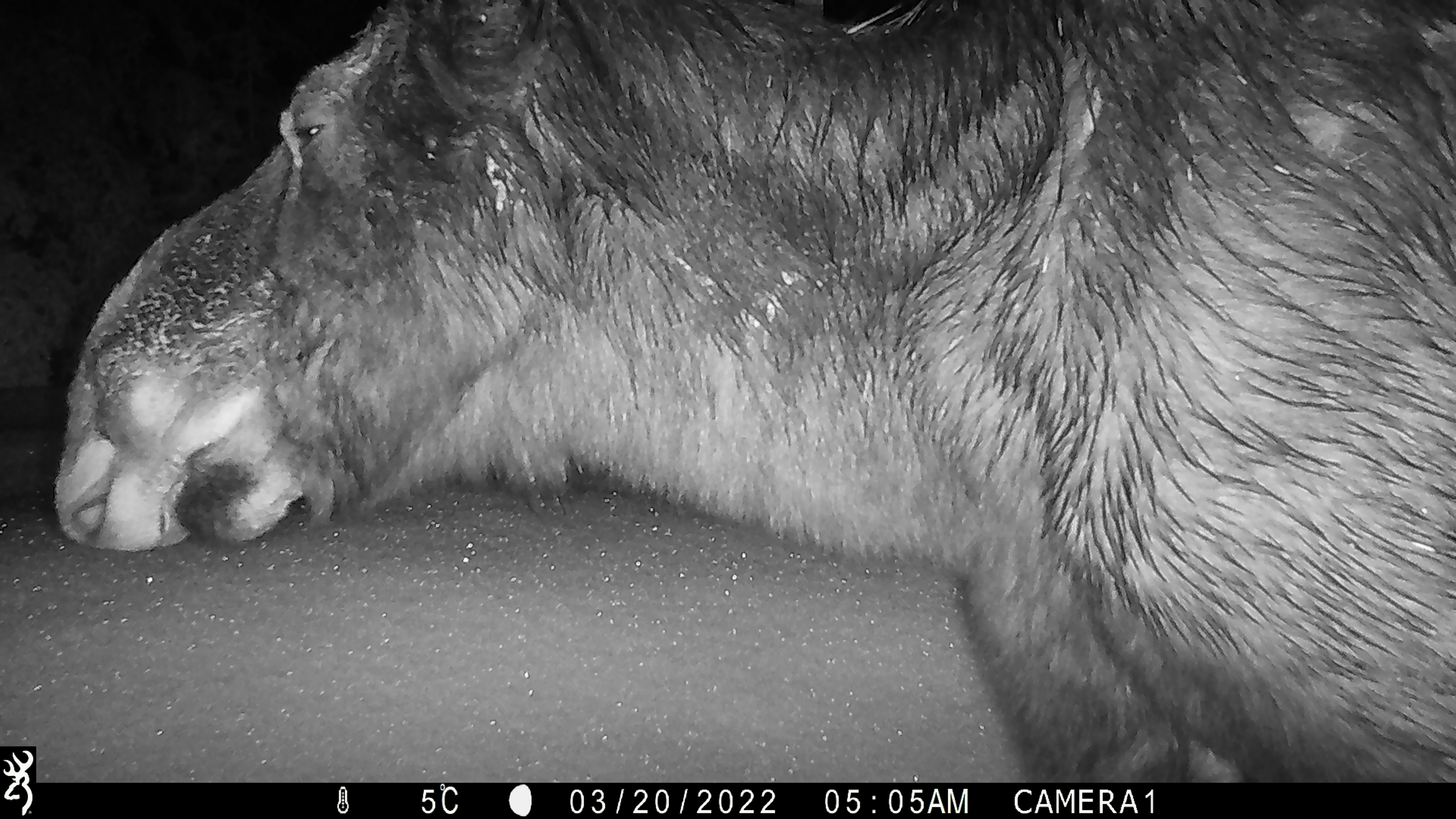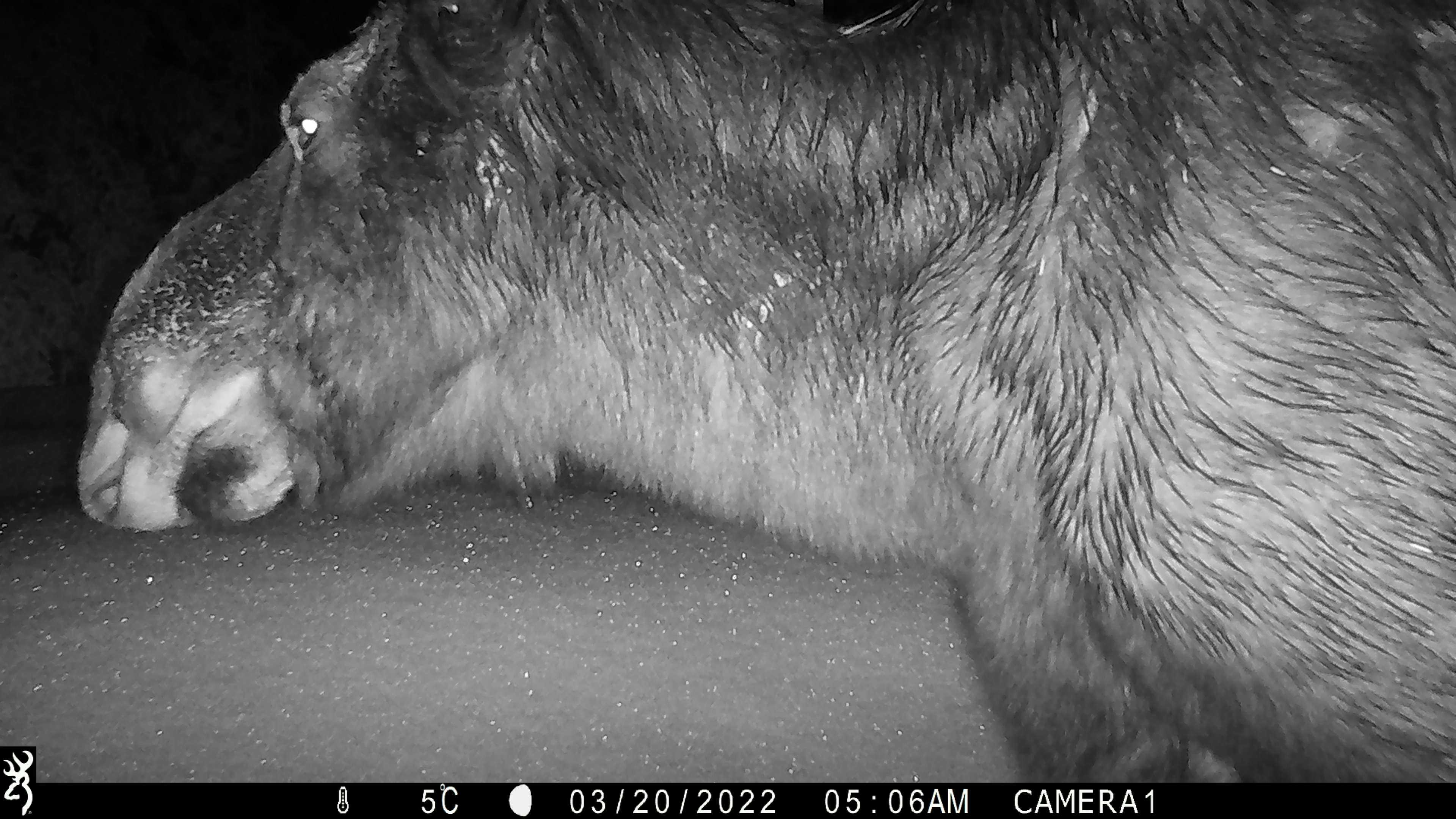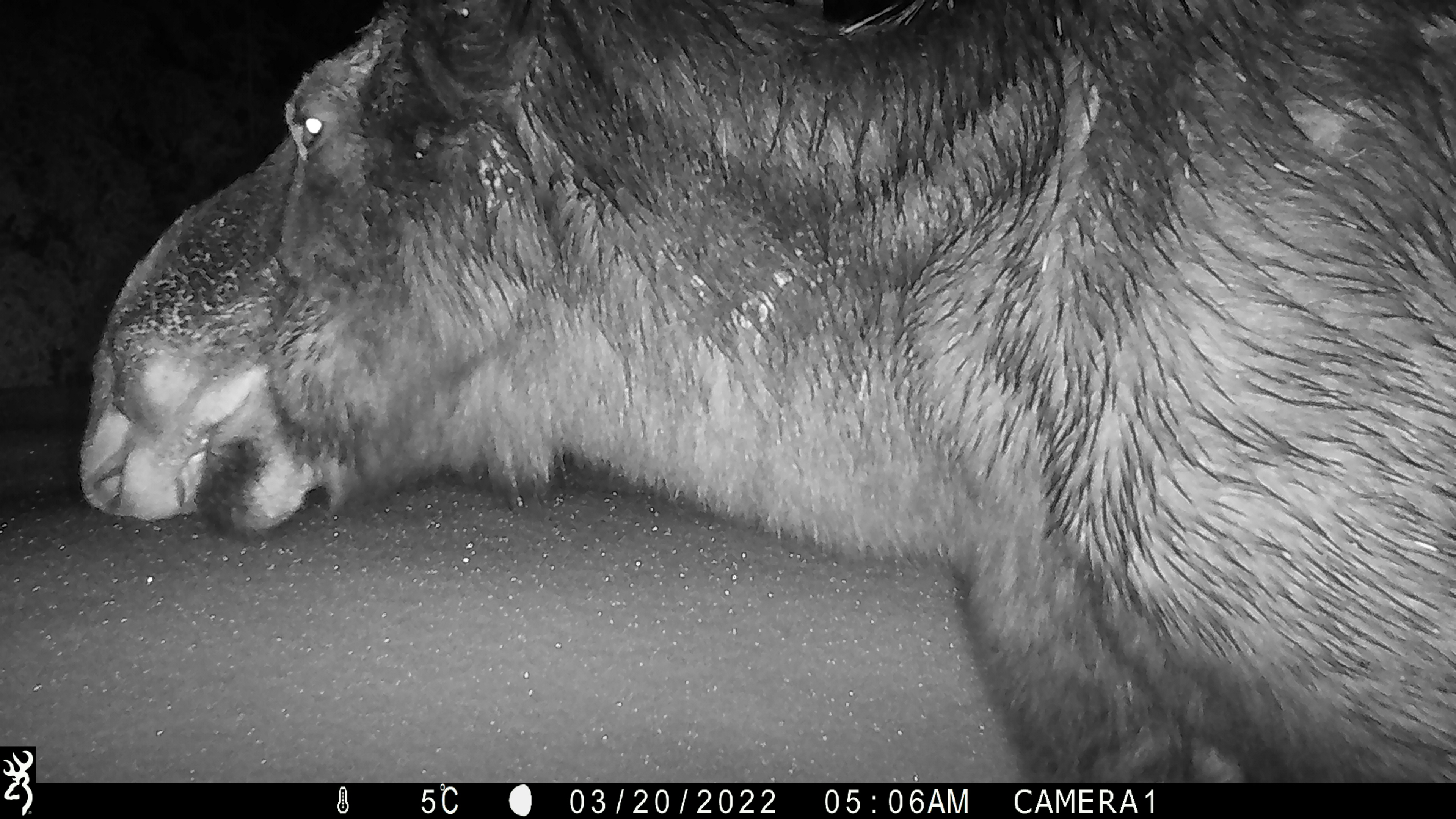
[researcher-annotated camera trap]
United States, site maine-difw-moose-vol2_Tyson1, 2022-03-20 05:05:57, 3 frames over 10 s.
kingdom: Animalia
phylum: Chordata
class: Mammalia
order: Artiodactyla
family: Cervidae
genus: Alces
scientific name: Alces alces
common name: moose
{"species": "moose (Alces alces)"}